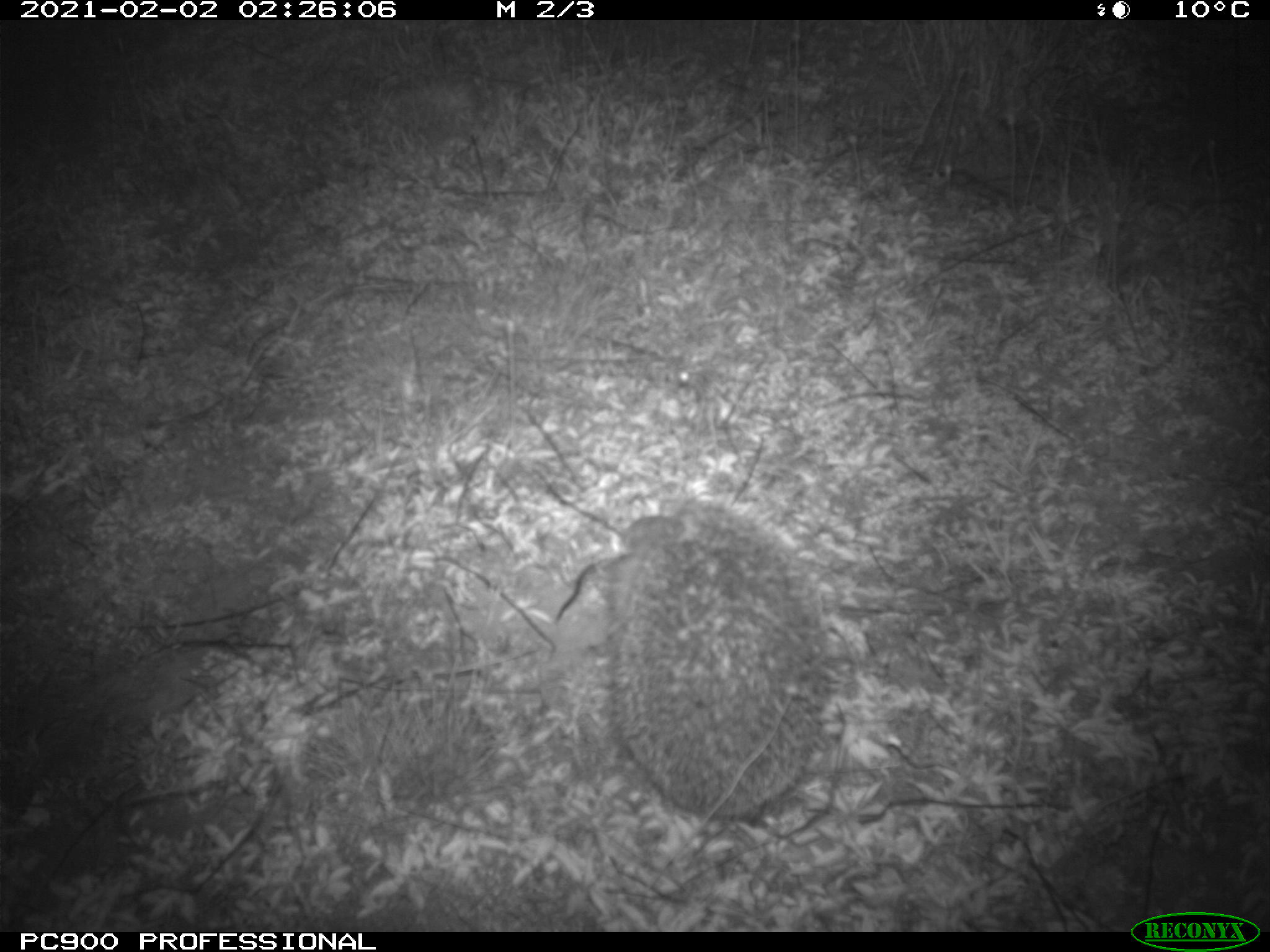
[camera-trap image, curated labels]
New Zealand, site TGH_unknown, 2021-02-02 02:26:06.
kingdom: Animalia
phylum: Chordata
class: Mammalia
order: Eulipotyphla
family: Erinaceidae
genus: Erinaceus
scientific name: Erinaceus europaeus europaeus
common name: european hedgehog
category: hedgehog